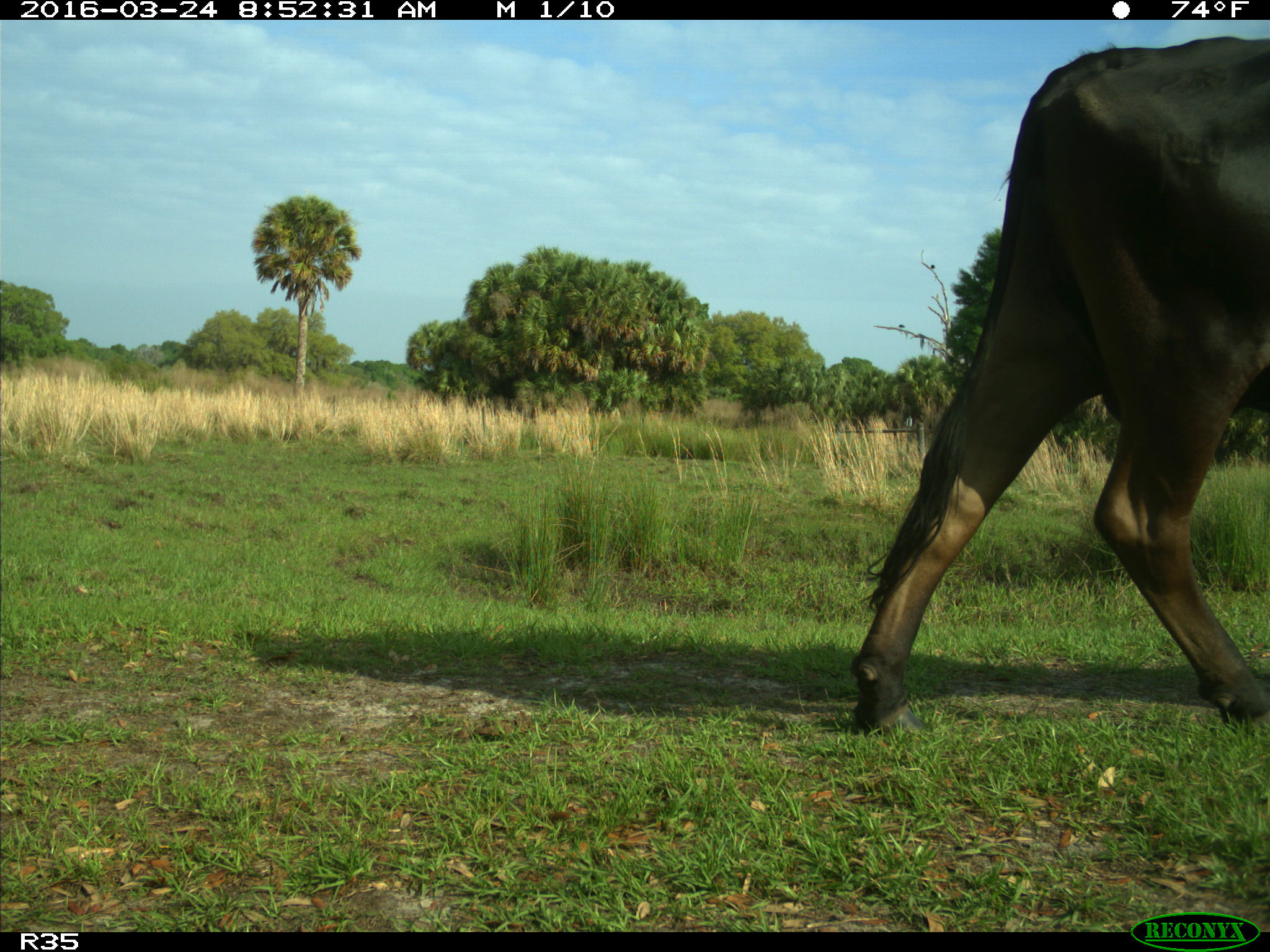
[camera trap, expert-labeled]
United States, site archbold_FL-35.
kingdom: Animalia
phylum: Chordata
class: Mammalia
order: Artiodactyla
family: Bovidae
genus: Bos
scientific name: Bos taurus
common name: domestic cow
Bos taurus (domestic cow).